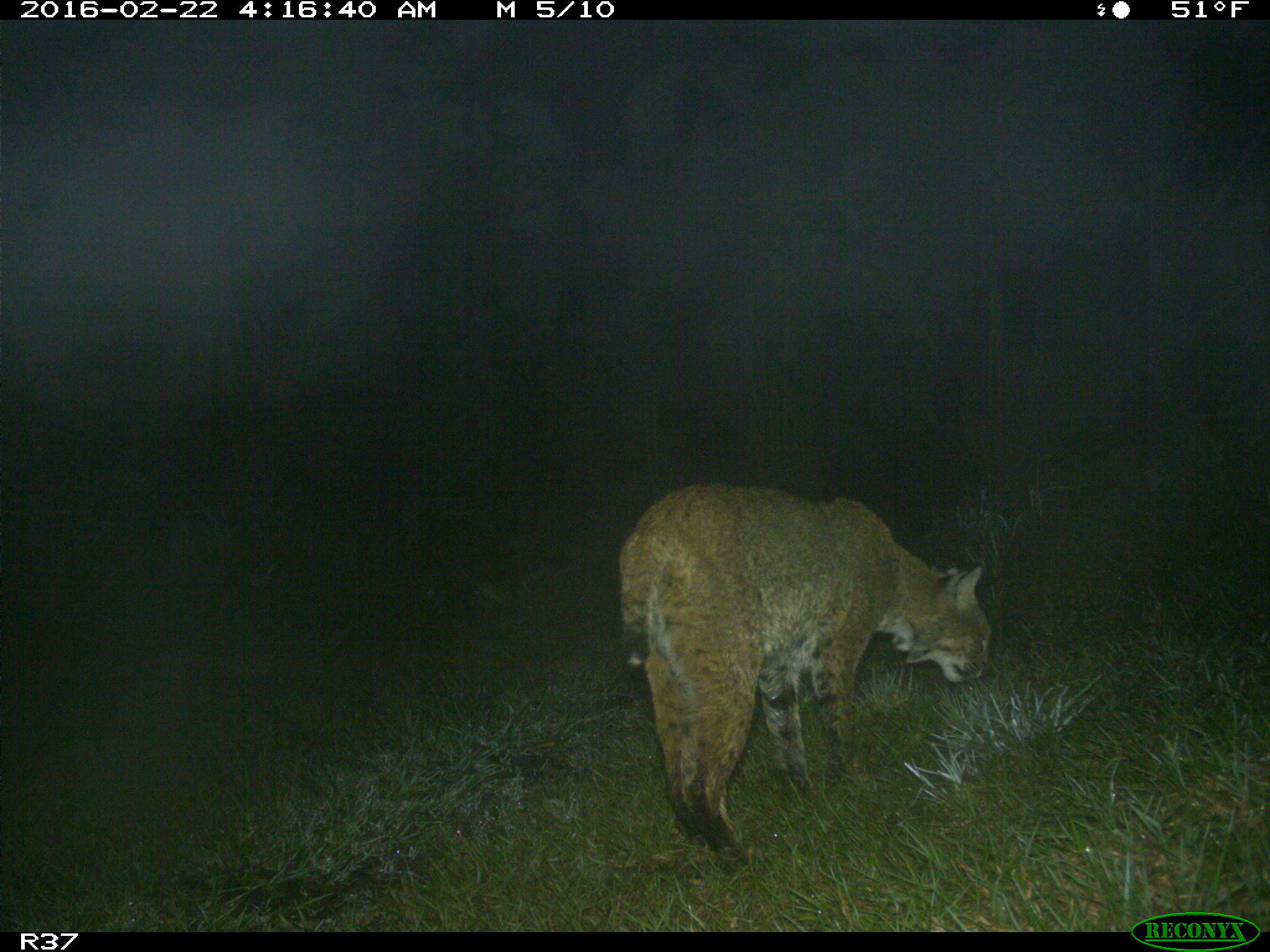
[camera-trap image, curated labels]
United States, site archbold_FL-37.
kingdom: Animalia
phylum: Chordata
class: Mammalia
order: Carnivora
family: Felidae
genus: Lynx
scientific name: Lynx rufus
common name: bobcat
Lynx rufus (bobcat).